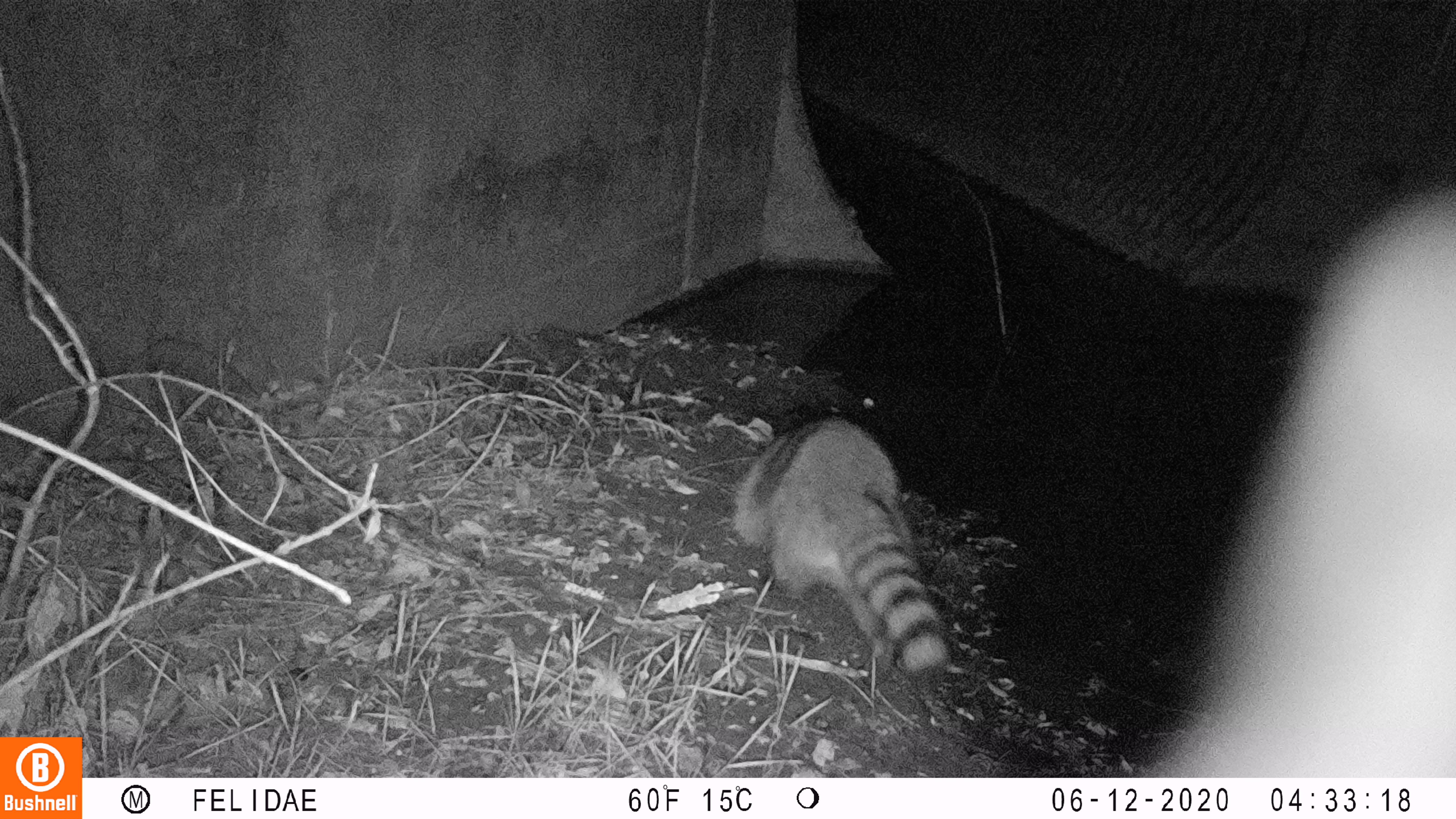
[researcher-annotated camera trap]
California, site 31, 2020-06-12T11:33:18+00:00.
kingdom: Animalia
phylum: Chordata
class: Mammalia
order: Carnivora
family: Procyonidae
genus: Procyon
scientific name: Procyon lotor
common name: raccoon